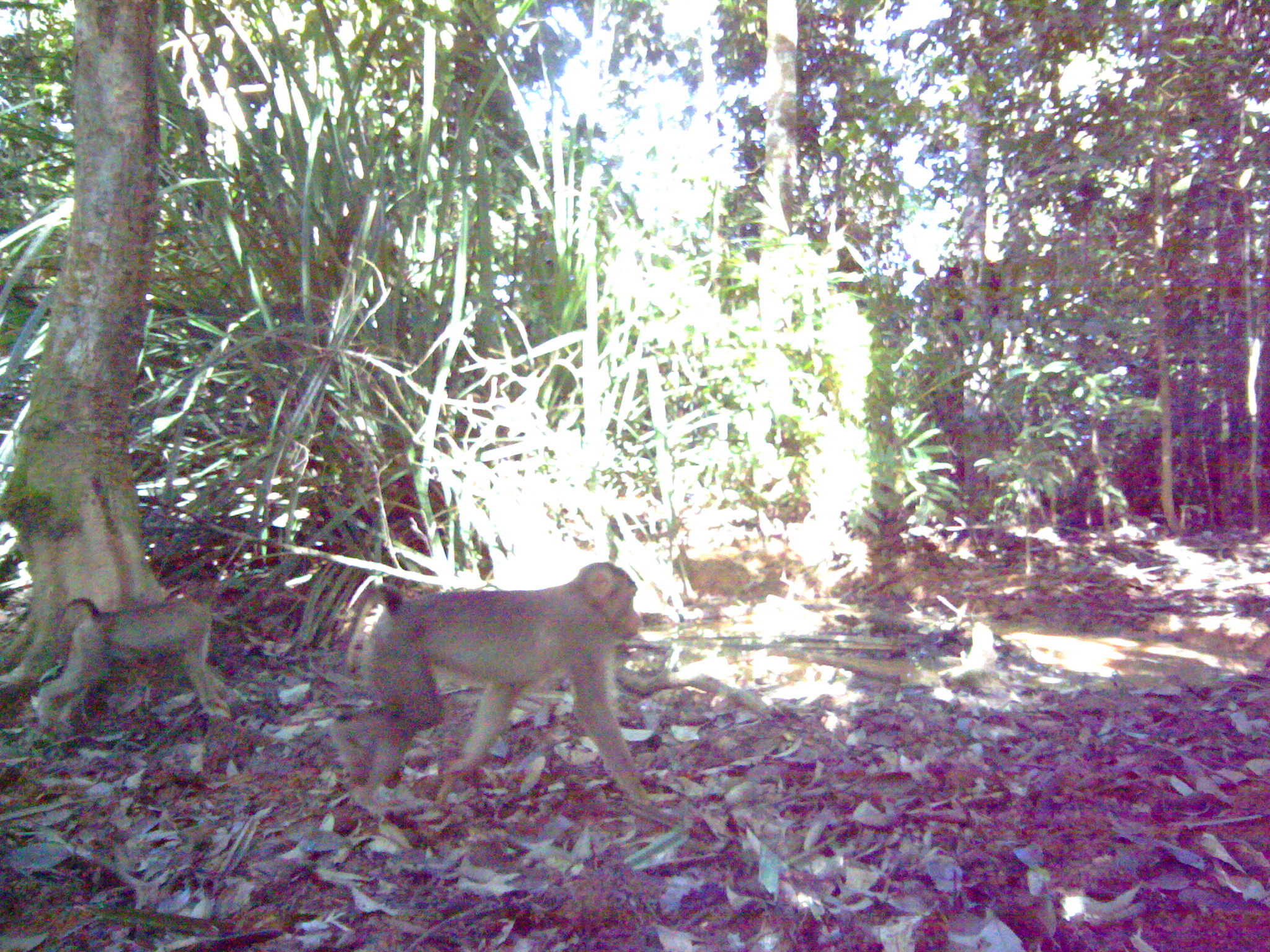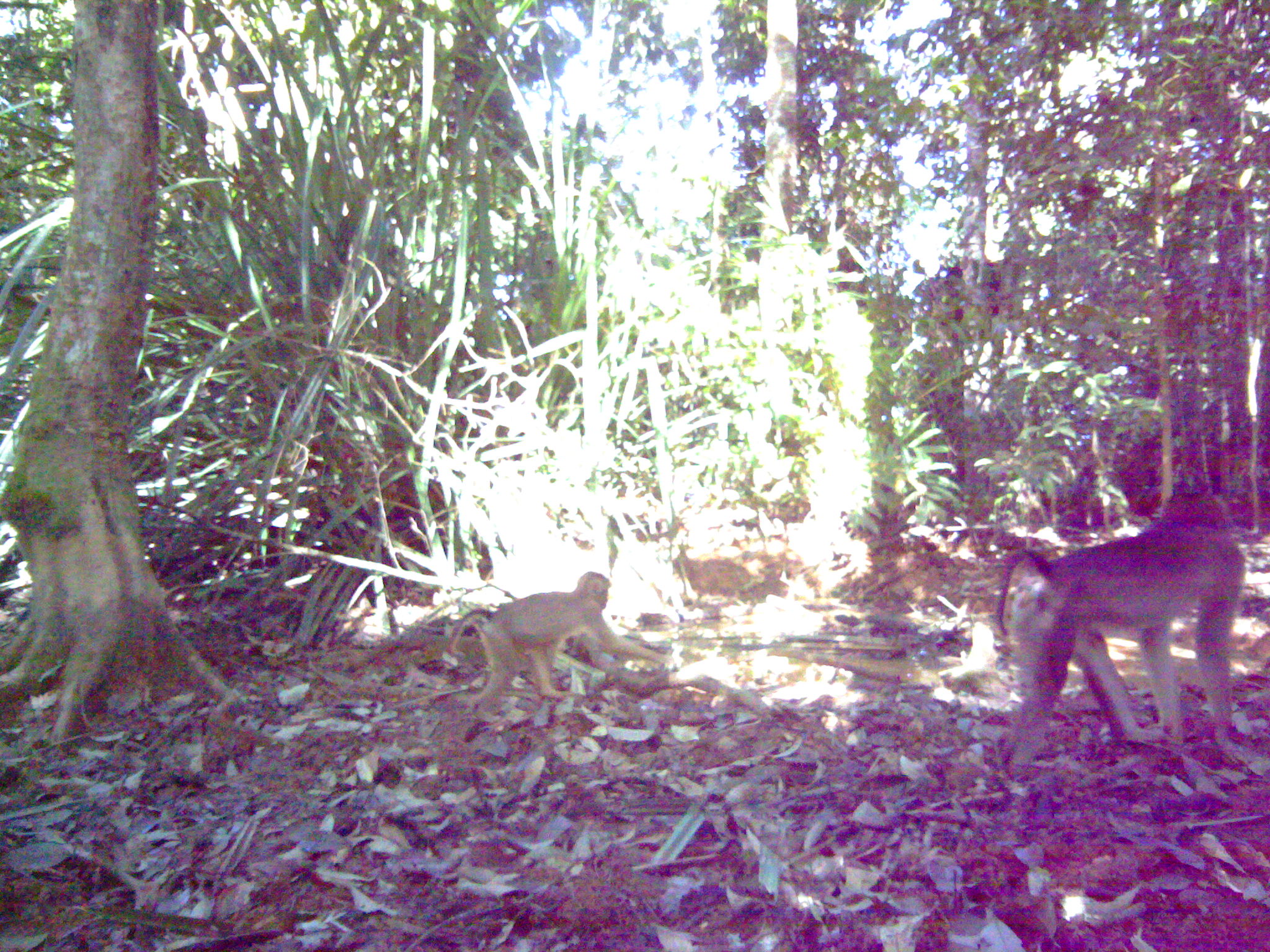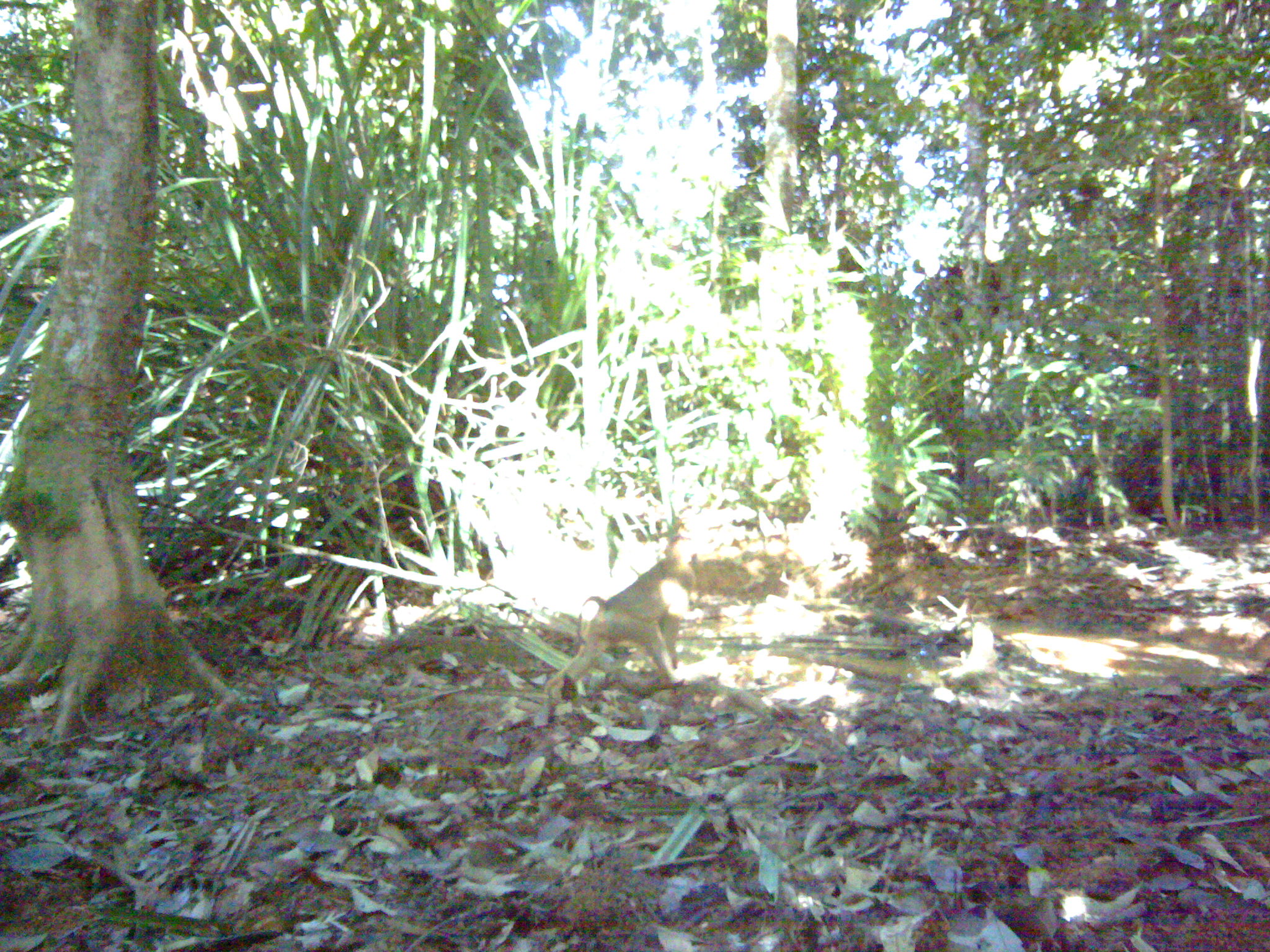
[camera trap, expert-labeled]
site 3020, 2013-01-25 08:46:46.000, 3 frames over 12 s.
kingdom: Animalia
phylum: Chordata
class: Mammalia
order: Primates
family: Cercopithecidae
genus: Macaca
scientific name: Macaca nemestrina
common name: southern pig-tailed macaque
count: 2